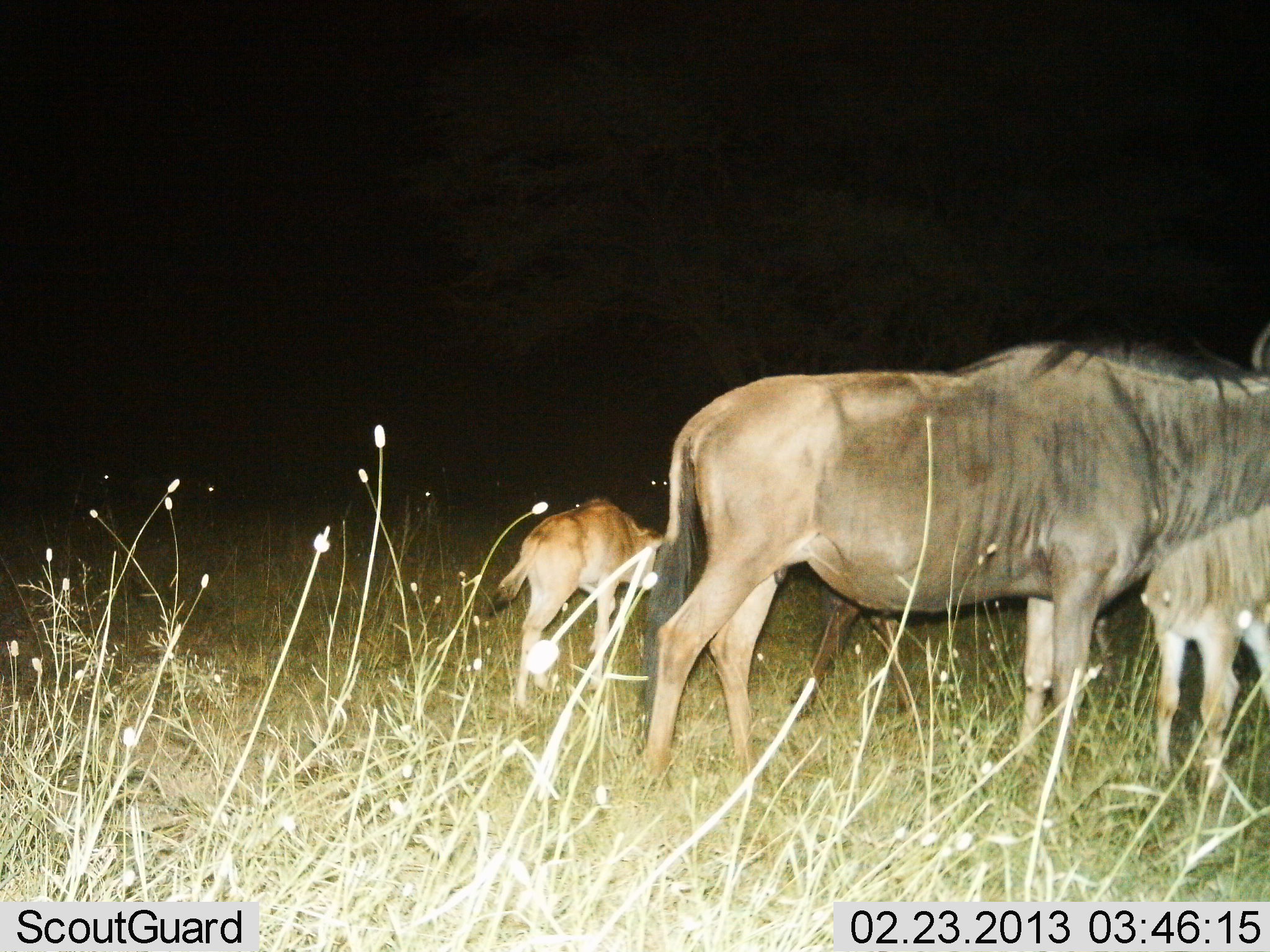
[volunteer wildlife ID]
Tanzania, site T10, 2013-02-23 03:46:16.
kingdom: Animalia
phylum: Chordata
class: Mammalia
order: Artiodactyla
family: Bovidae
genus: Connochaetes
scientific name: Connochaetes taurinus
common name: blue wildebeest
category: wildebeest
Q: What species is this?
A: Wildebeest (blue wildebeest) (Connochaetes taurinus).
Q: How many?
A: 3.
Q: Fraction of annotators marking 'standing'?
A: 79%.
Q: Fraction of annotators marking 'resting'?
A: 6%.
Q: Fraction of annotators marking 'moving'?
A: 15%.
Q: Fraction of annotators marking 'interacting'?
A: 0%.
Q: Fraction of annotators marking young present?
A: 76%.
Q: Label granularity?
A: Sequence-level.